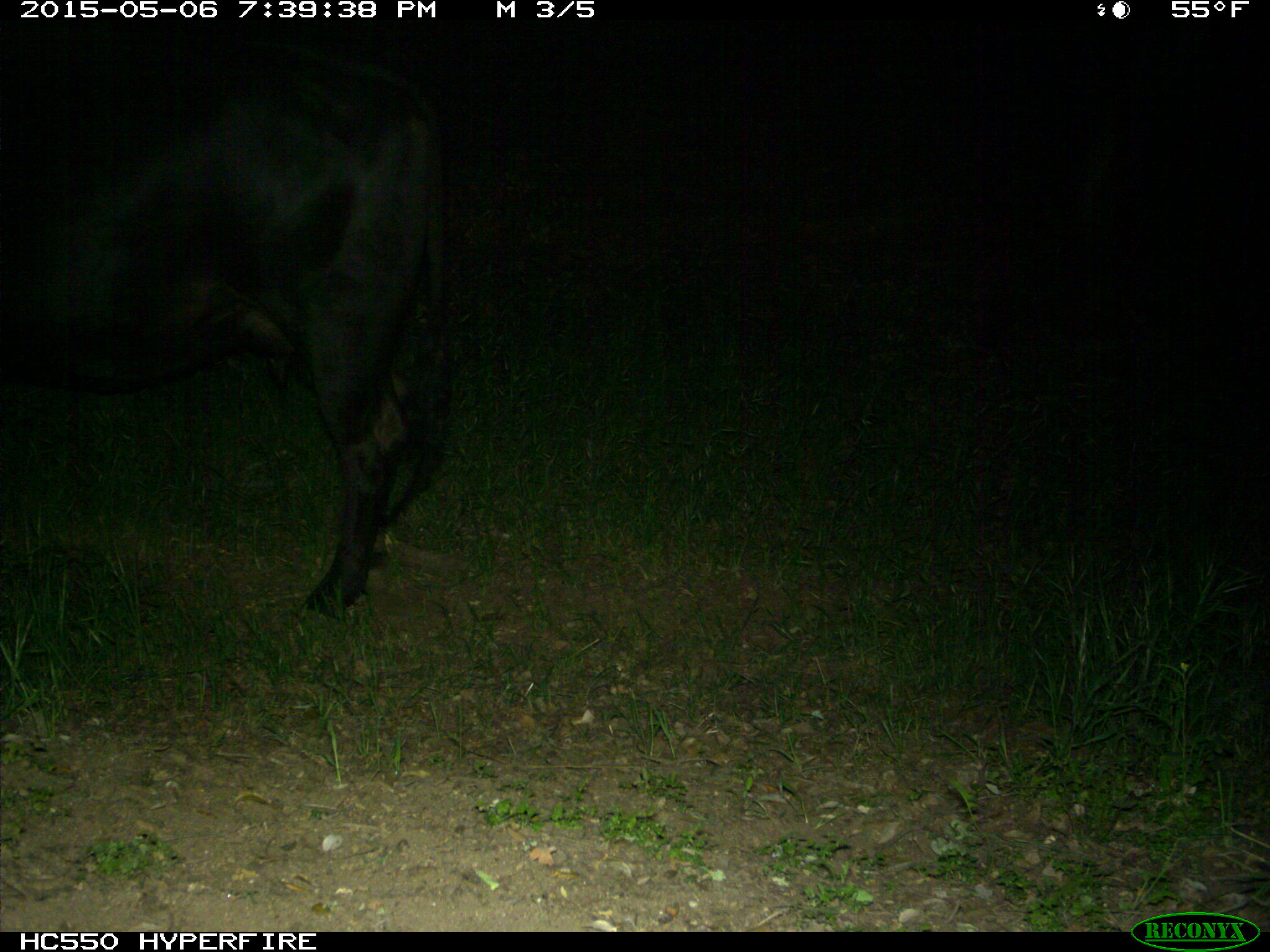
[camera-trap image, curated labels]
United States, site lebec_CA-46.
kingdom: Animalia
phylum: Chordata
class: Mammalia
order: Artiodactyla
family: Bovidae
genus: Bos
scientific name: Bos taurus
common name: domestic cow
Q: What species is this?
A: Bos taurus (domestic cow).